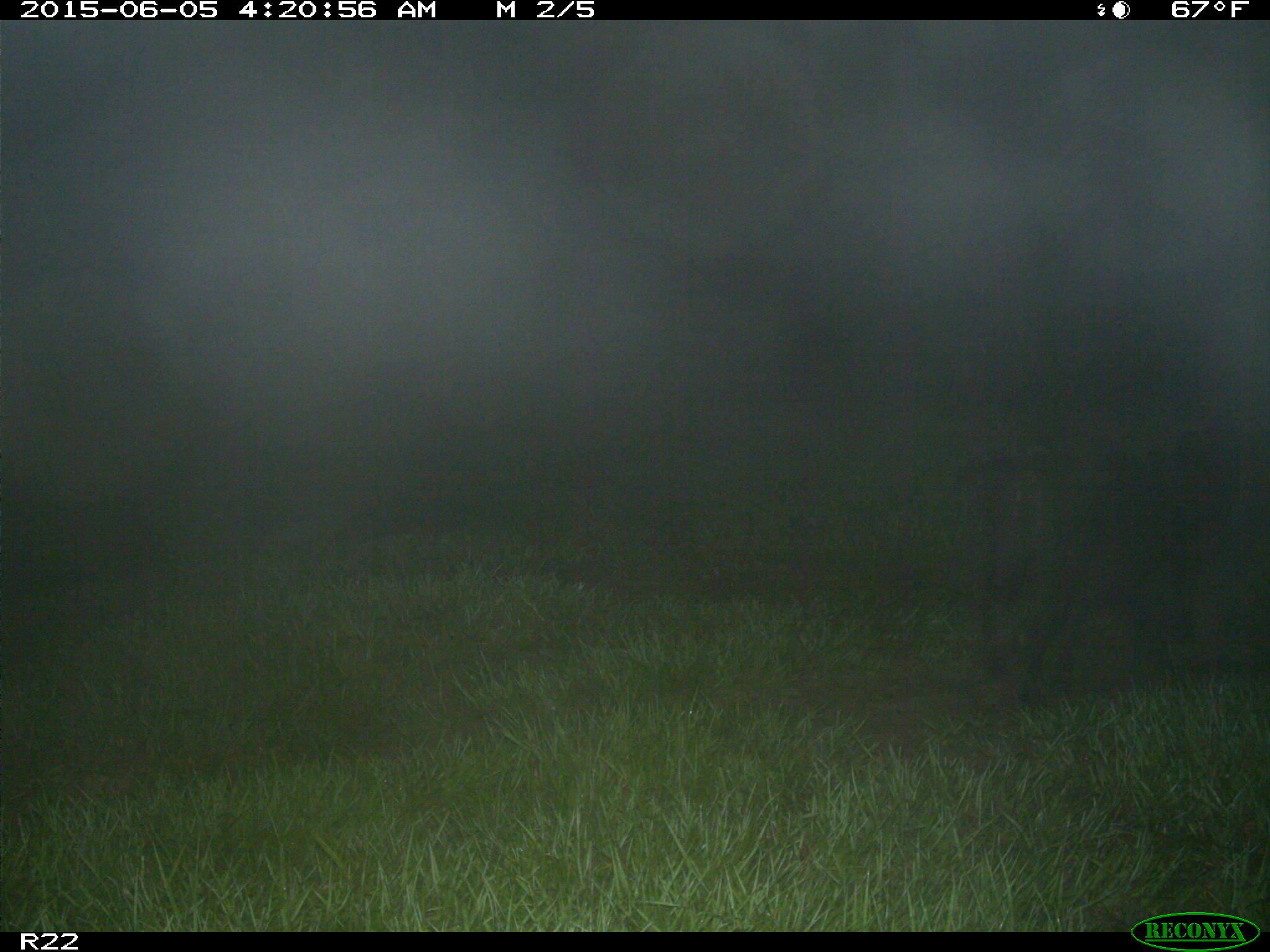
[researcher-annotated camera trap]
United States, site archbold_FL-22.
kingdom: Animalia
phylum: Chordata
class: Mammalia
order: Artiodactyla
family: Bovidae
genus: Bos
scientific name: Bos taurus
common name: domestic cow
Bos taurus (domestic cow).